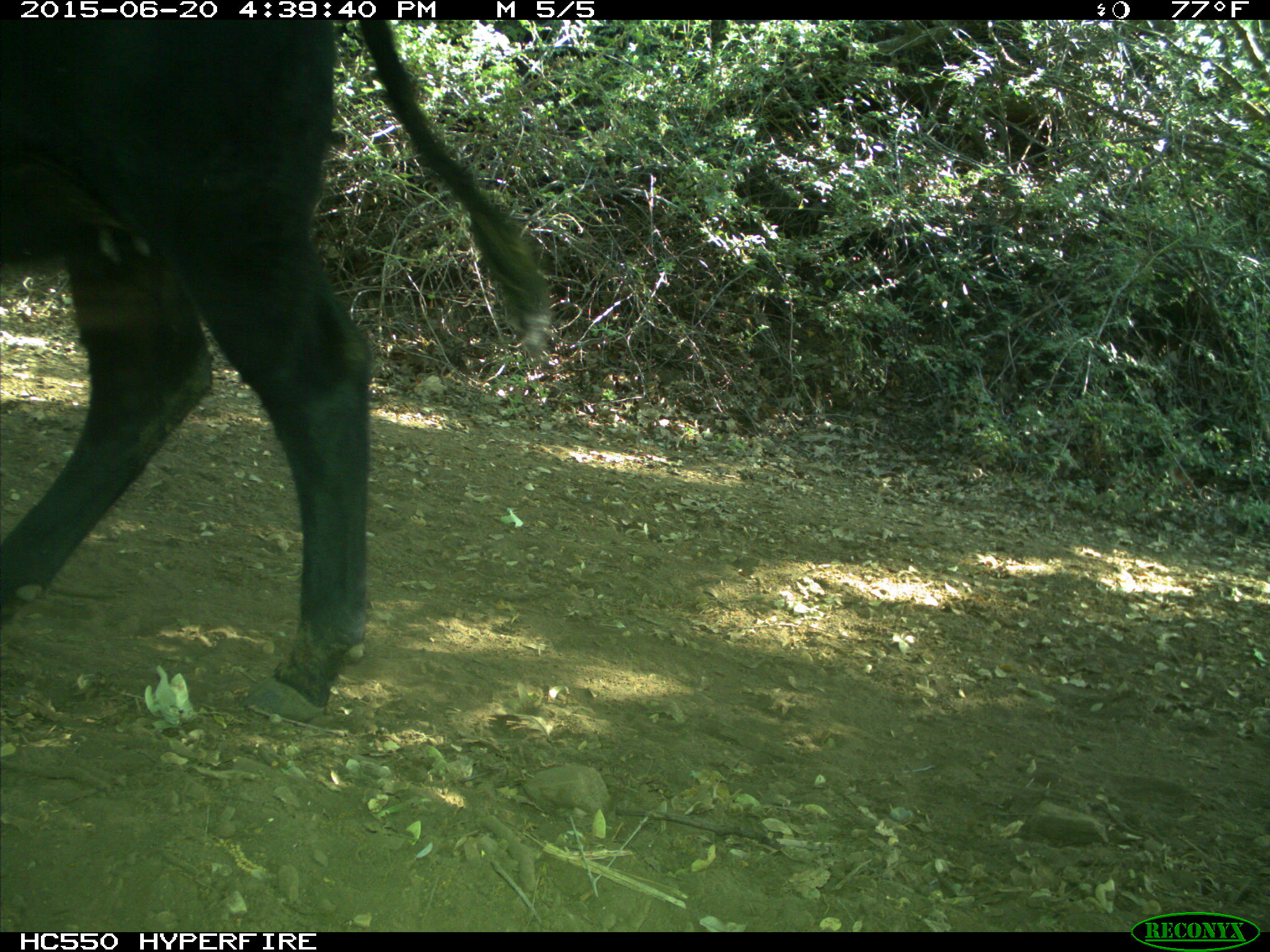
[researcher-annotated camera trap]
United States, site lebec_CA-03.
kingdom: Animalia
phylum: Chordata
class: Mammalia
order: Artiodactyla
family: Bovidae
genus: Bos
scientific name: Bos taurus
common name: domestic cow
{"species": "Bos taurus (domestic cow)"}